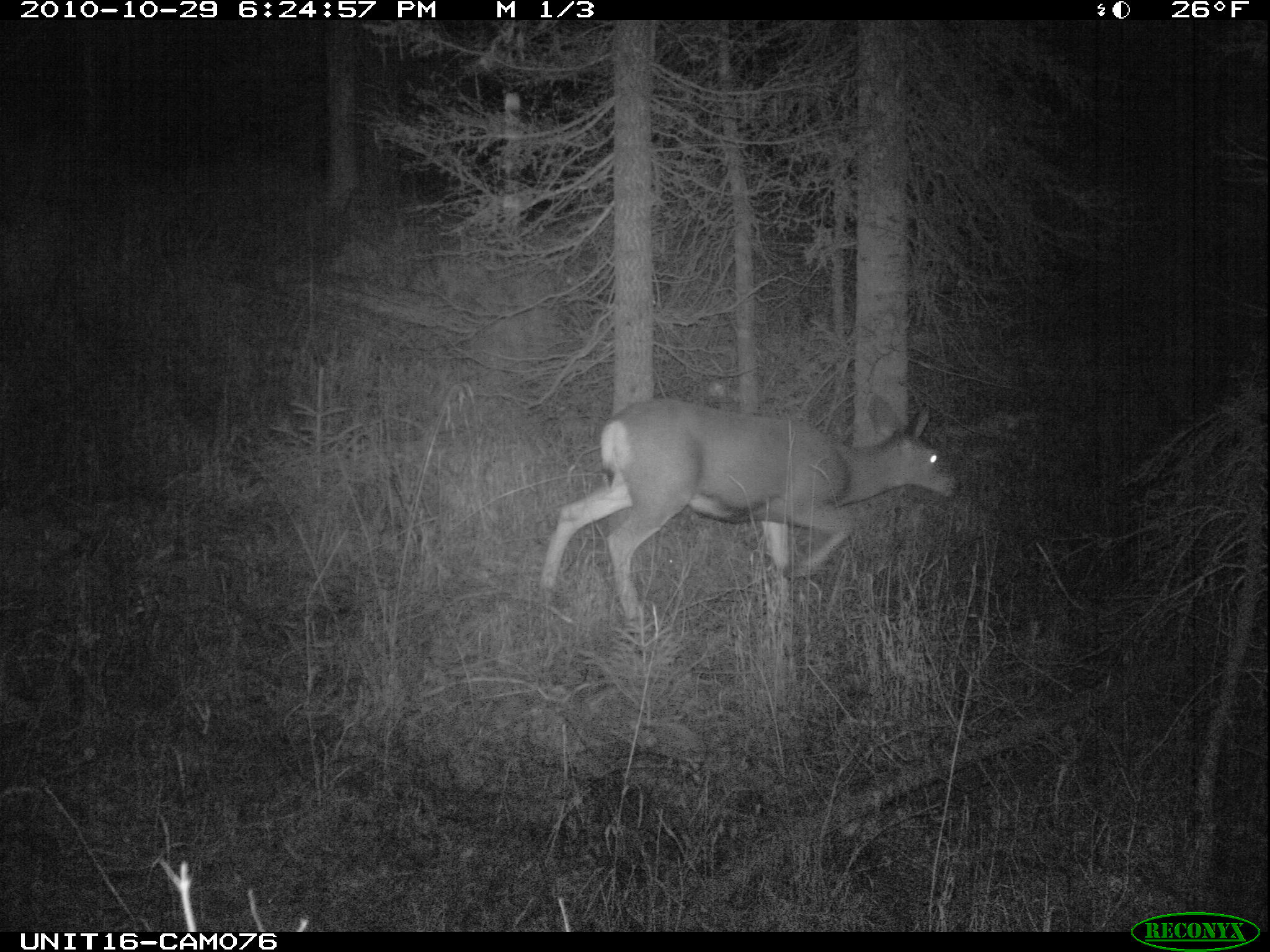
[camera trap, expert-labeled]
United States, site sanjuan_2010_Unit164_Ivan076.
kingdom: Animalia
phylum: Chordata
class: Mammalia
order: Artiodactyla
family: Cervidae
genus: Odocoileus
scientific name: Odocoileus hemionus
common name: mule deer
Odocoileus hemionus (mule deer).